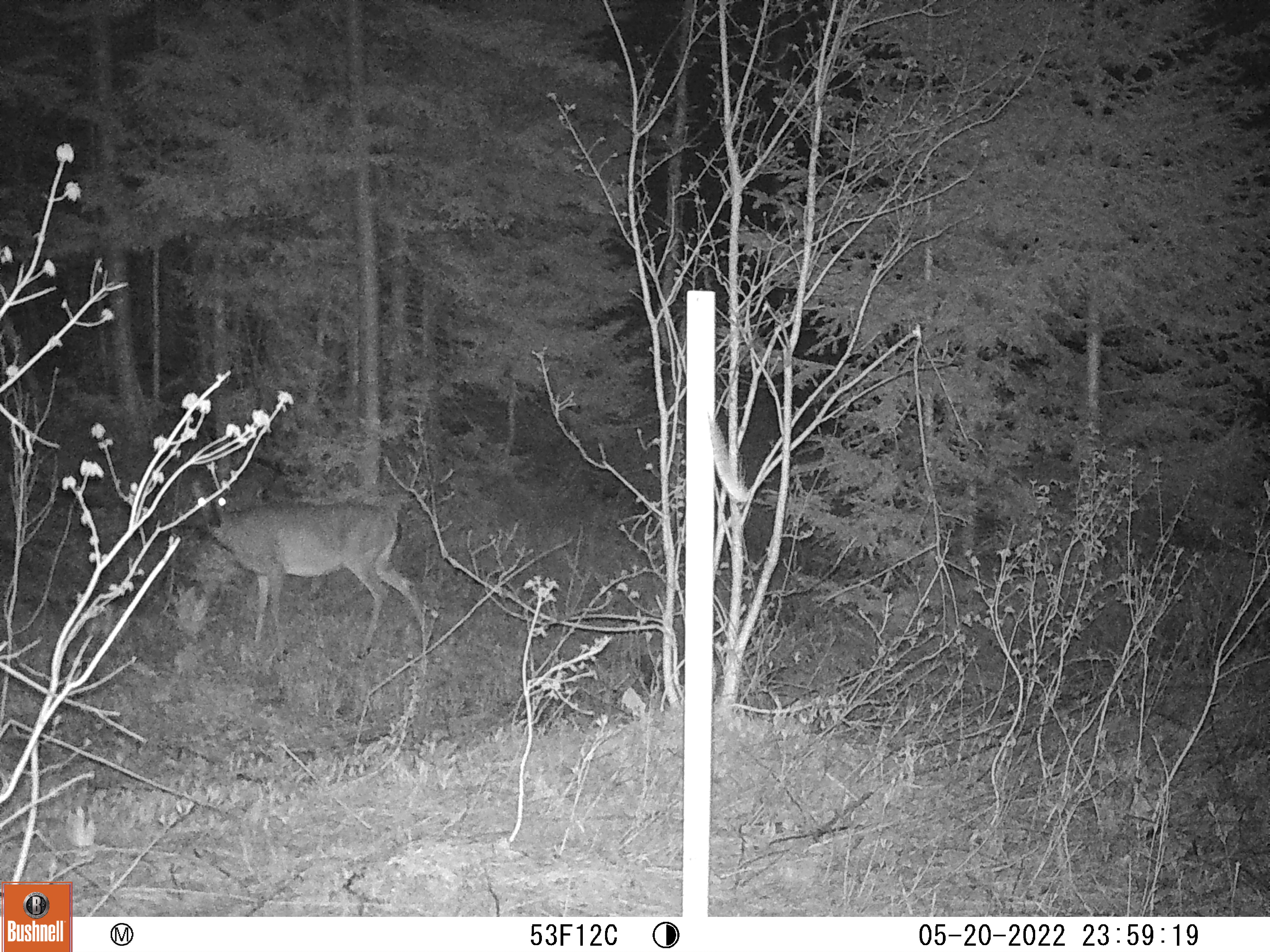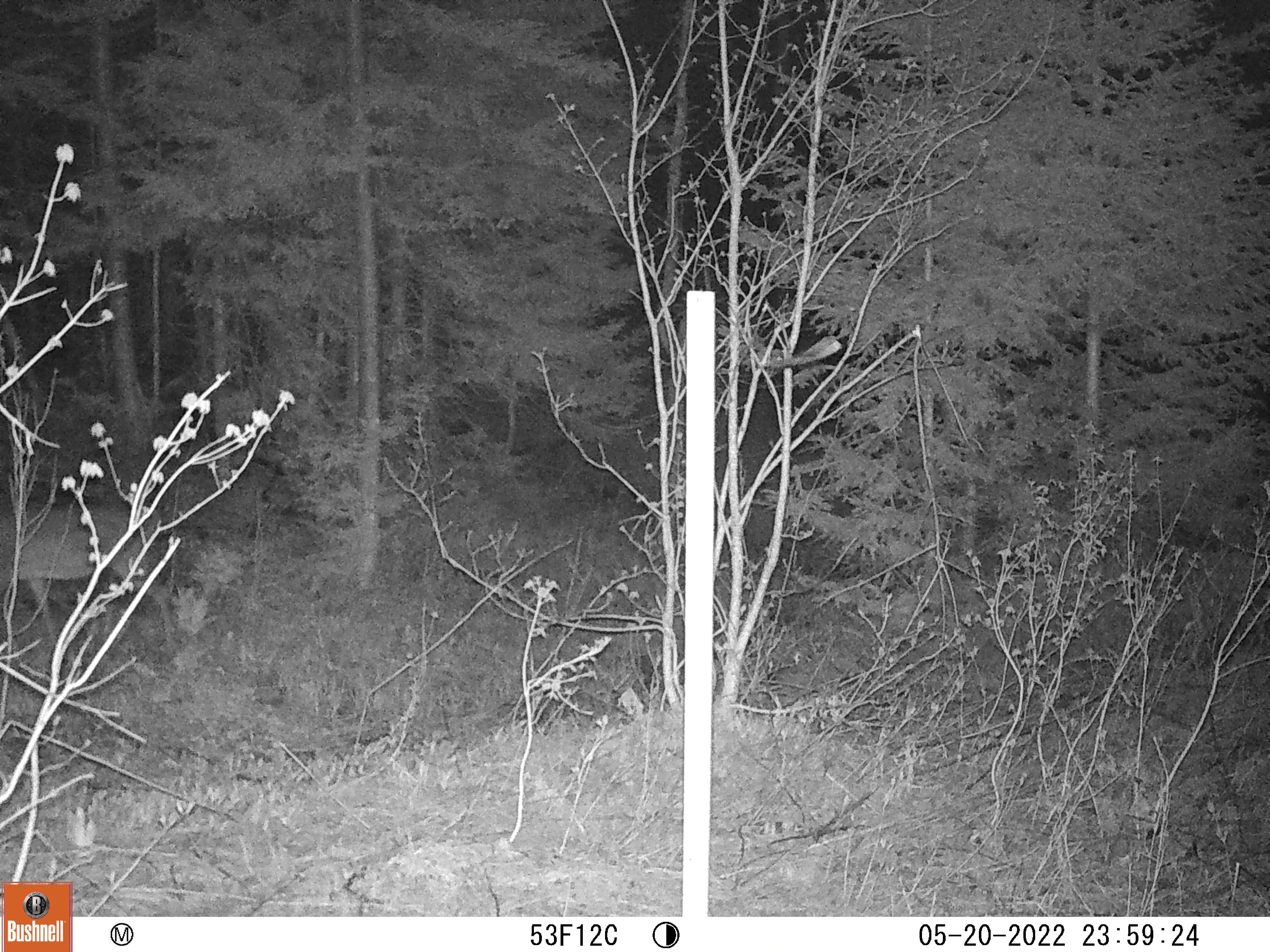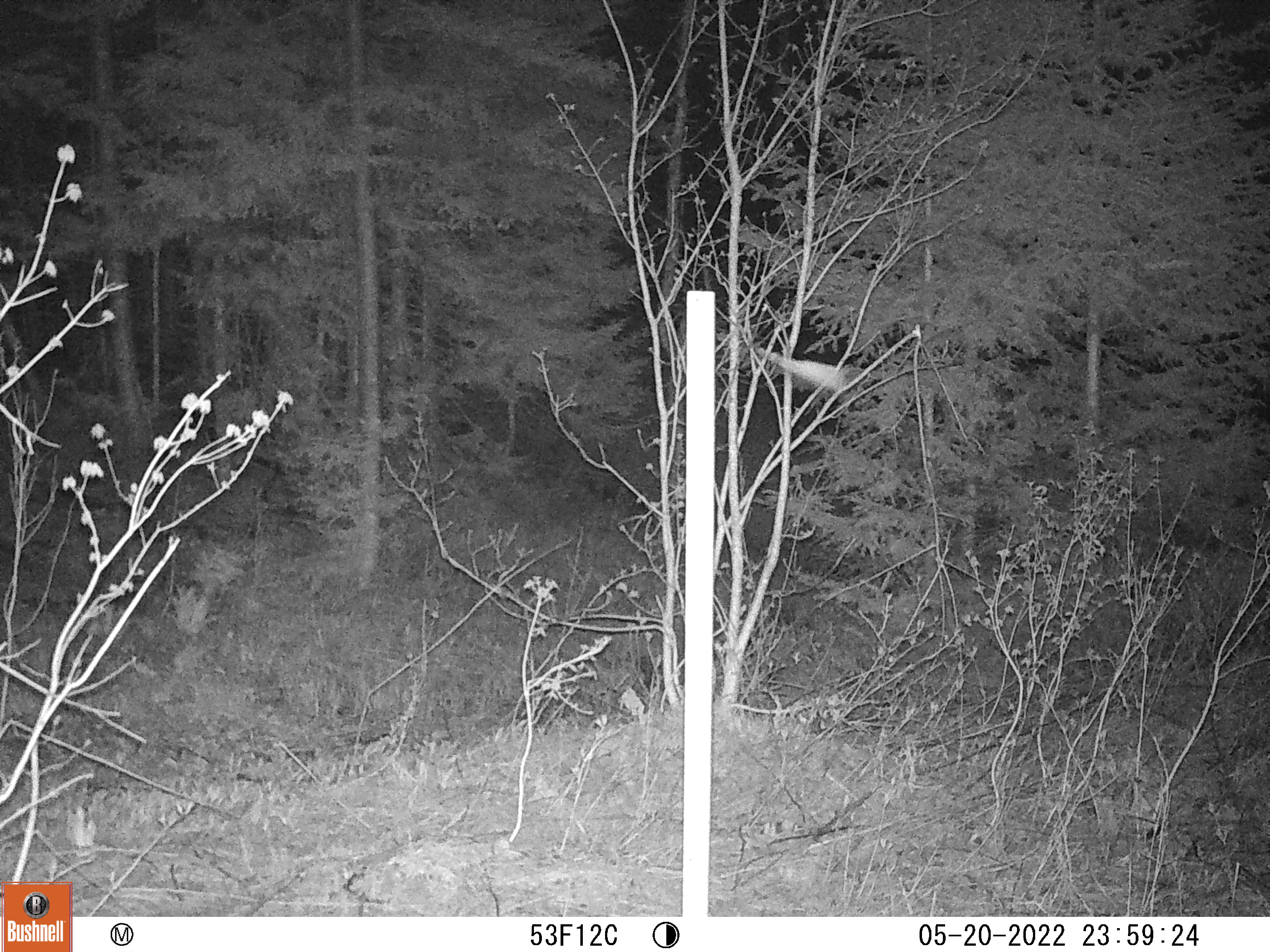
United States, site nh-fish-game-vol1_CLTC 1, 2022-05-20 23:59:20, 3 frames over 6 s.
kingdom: Animalia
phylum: Chordata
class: Mammalia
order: Artiodactyla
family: Cervidae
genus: Odocoileus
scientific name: Odocoileus virginianus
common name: white-tailed deer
White-tailed deer (Odocoileus virginianus).